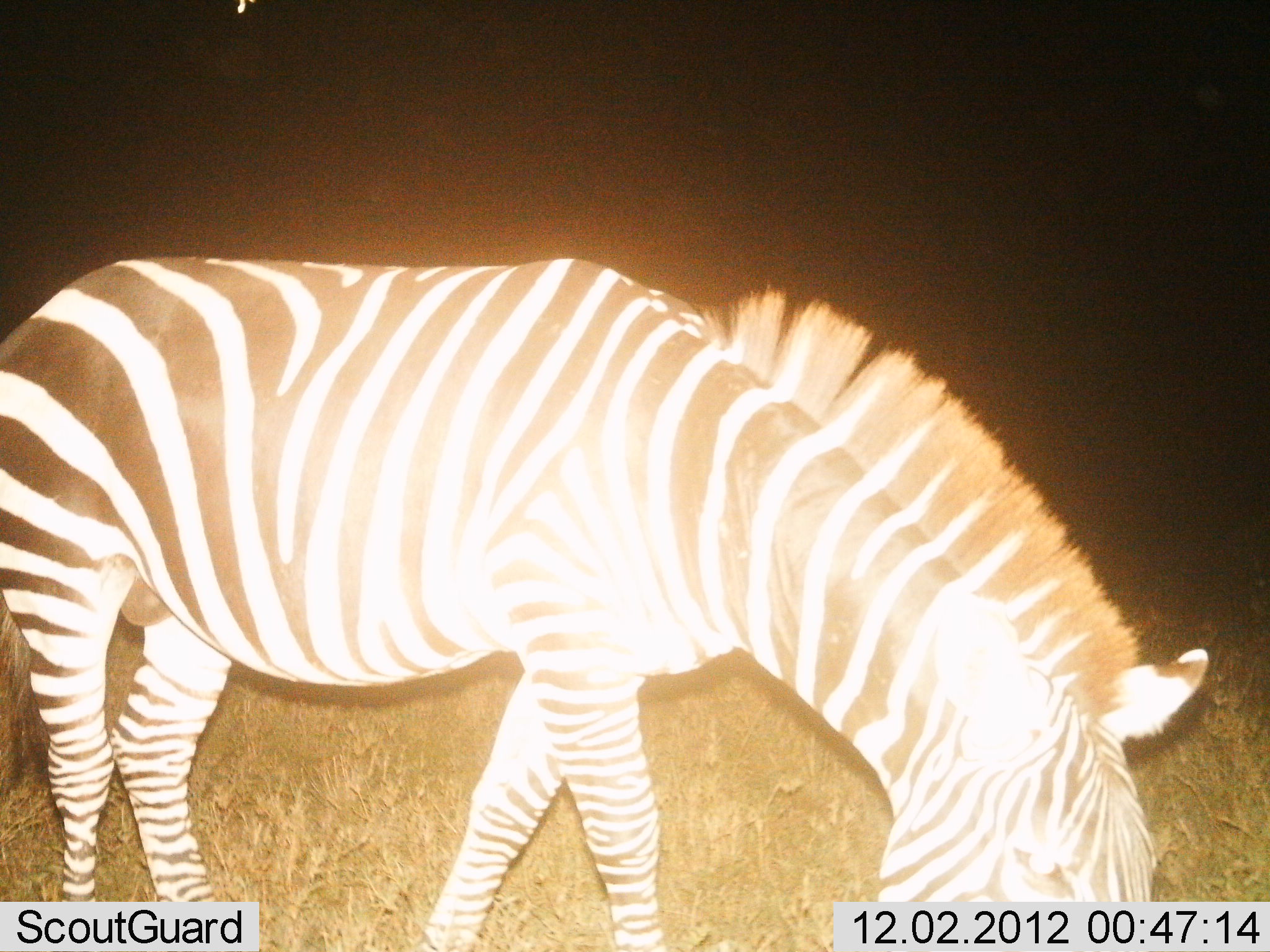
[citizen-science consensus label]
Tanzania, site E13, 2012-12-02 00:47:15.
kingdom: Animalia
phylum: Chordata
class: Mammalia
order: Perissodactyla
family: Equidae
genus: Equus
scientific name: Equus quagga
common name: plains zebra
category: zebra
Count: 1.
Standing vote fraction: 20%.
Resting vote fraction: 0%.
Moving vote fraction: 0%.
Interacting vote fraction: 0%.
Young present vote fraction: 0%.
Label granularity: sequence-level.